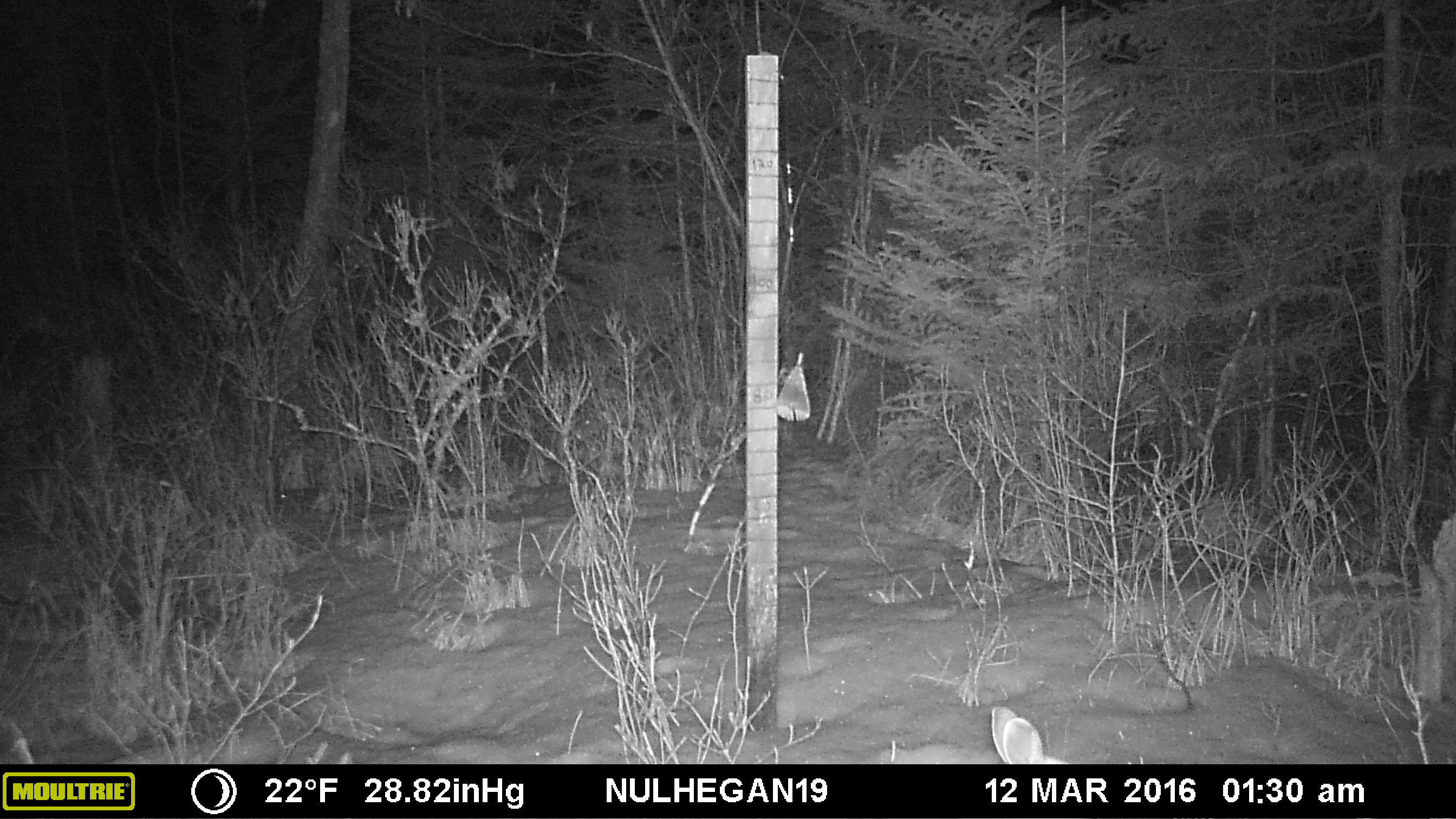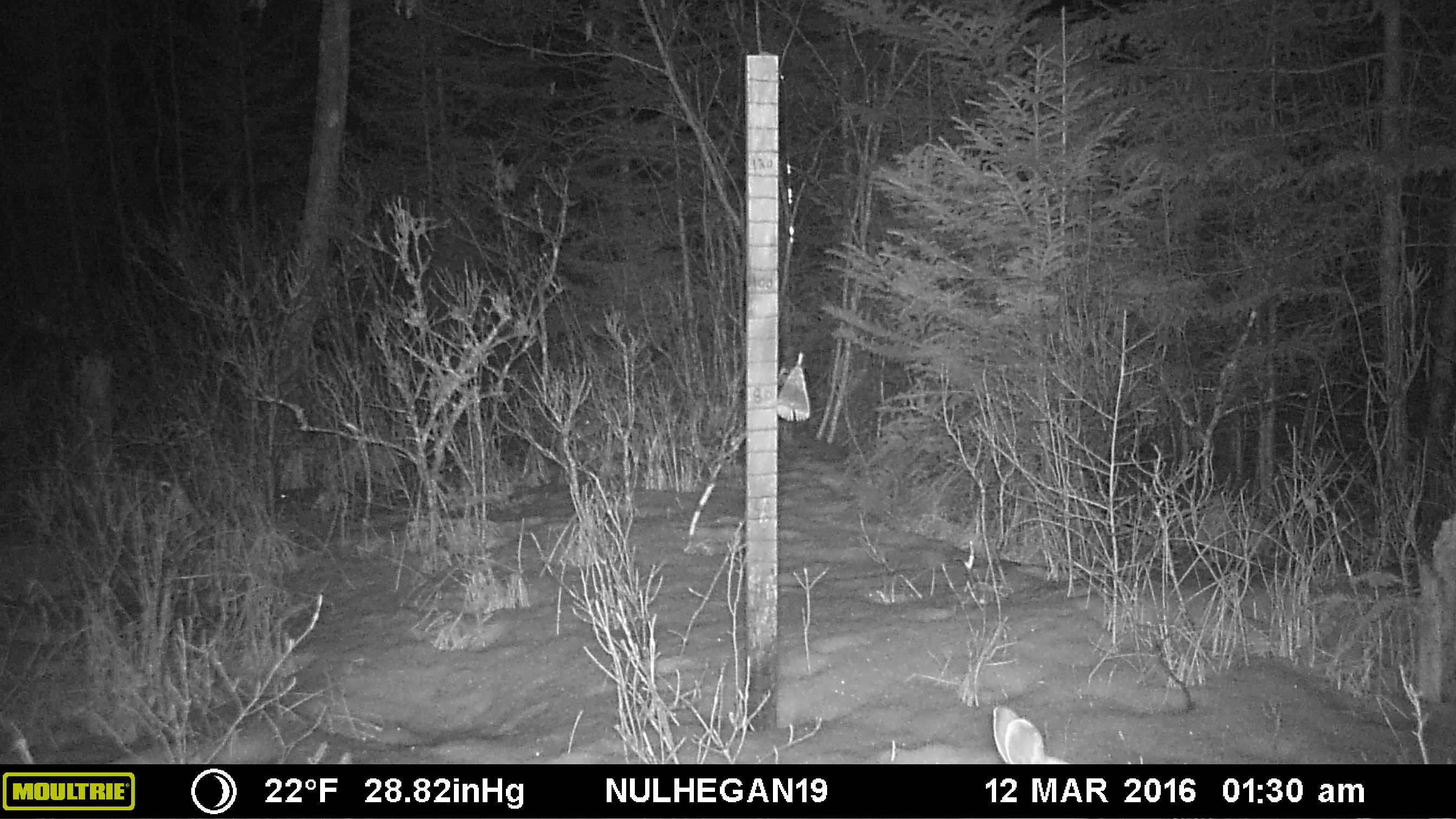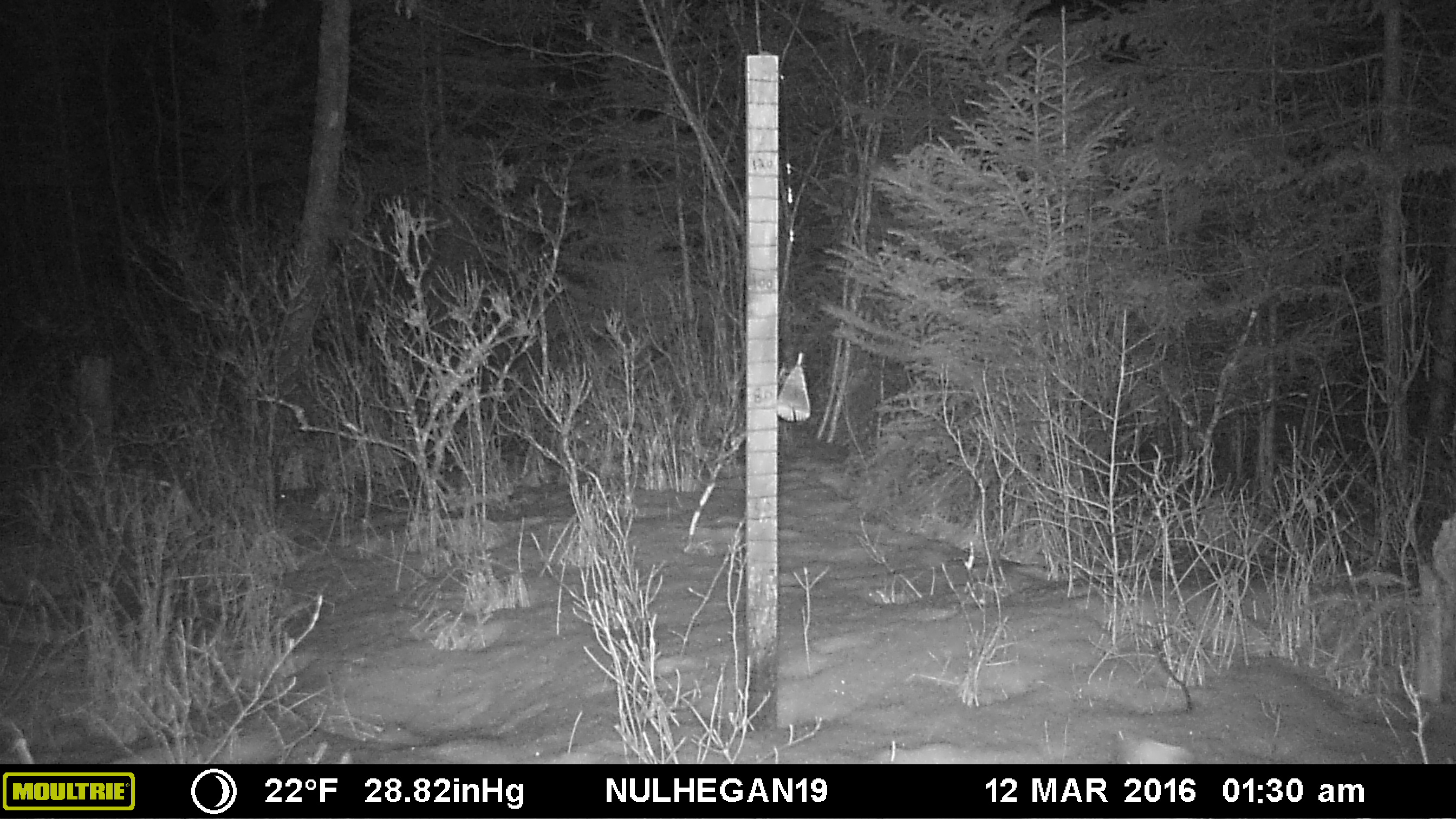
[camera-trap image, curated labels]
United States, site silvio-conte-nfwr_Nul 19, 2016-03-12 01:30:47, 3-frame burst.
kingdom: Animalia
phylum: Chordata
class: Mammalia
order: Lagomorpha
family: Leporidae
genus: Lepus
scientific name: Lepus americanus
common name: snowshoe hare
Snowshoe hare (Lepus americanus).